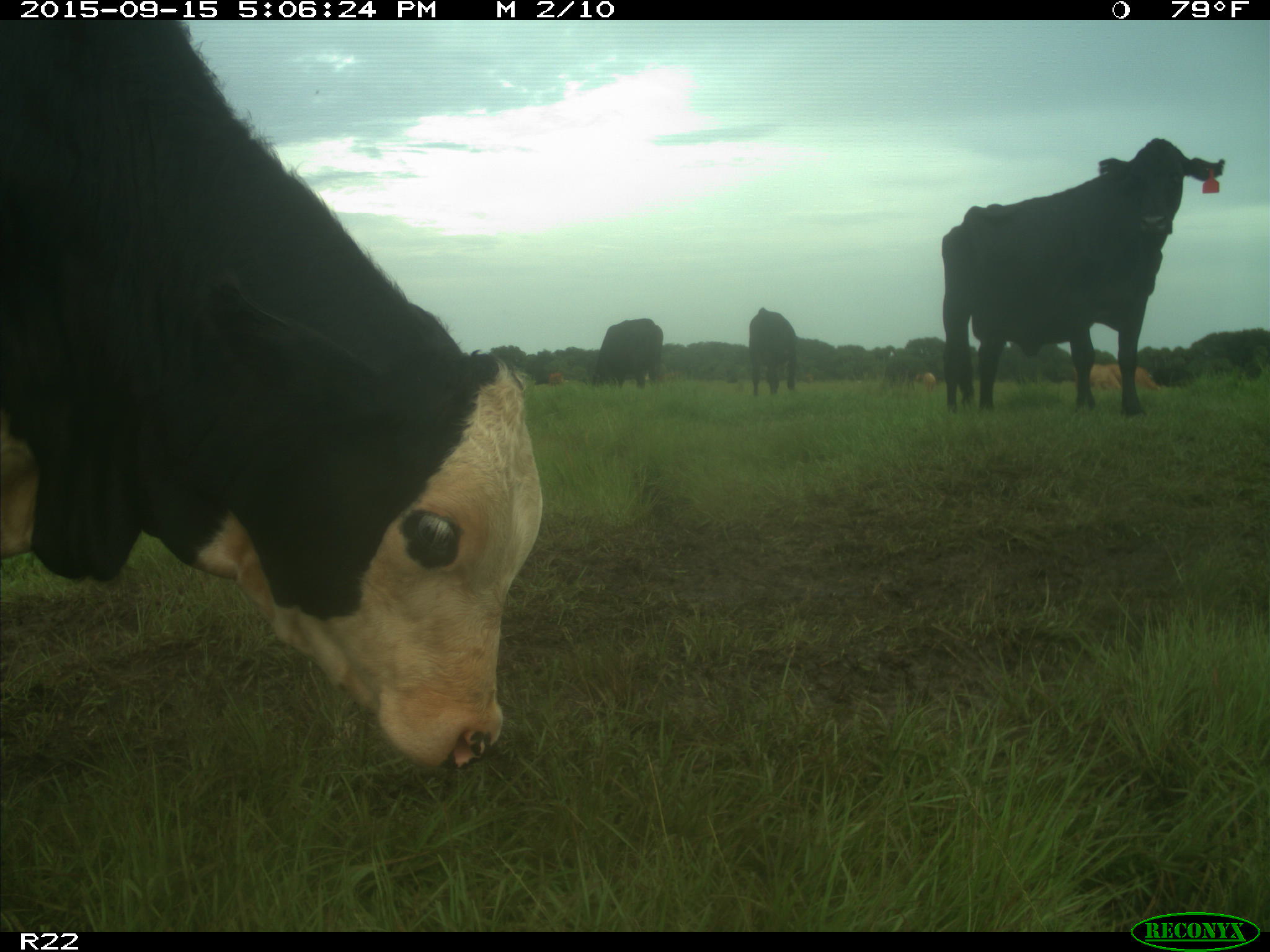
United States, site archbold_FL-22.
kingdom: Animalia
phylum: Chordata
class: Mammalia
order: Artiodactyla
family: Bovidae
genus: Bos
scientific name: Bos taurus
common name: domestic cow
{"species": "Bos taurus (domestic cow)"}